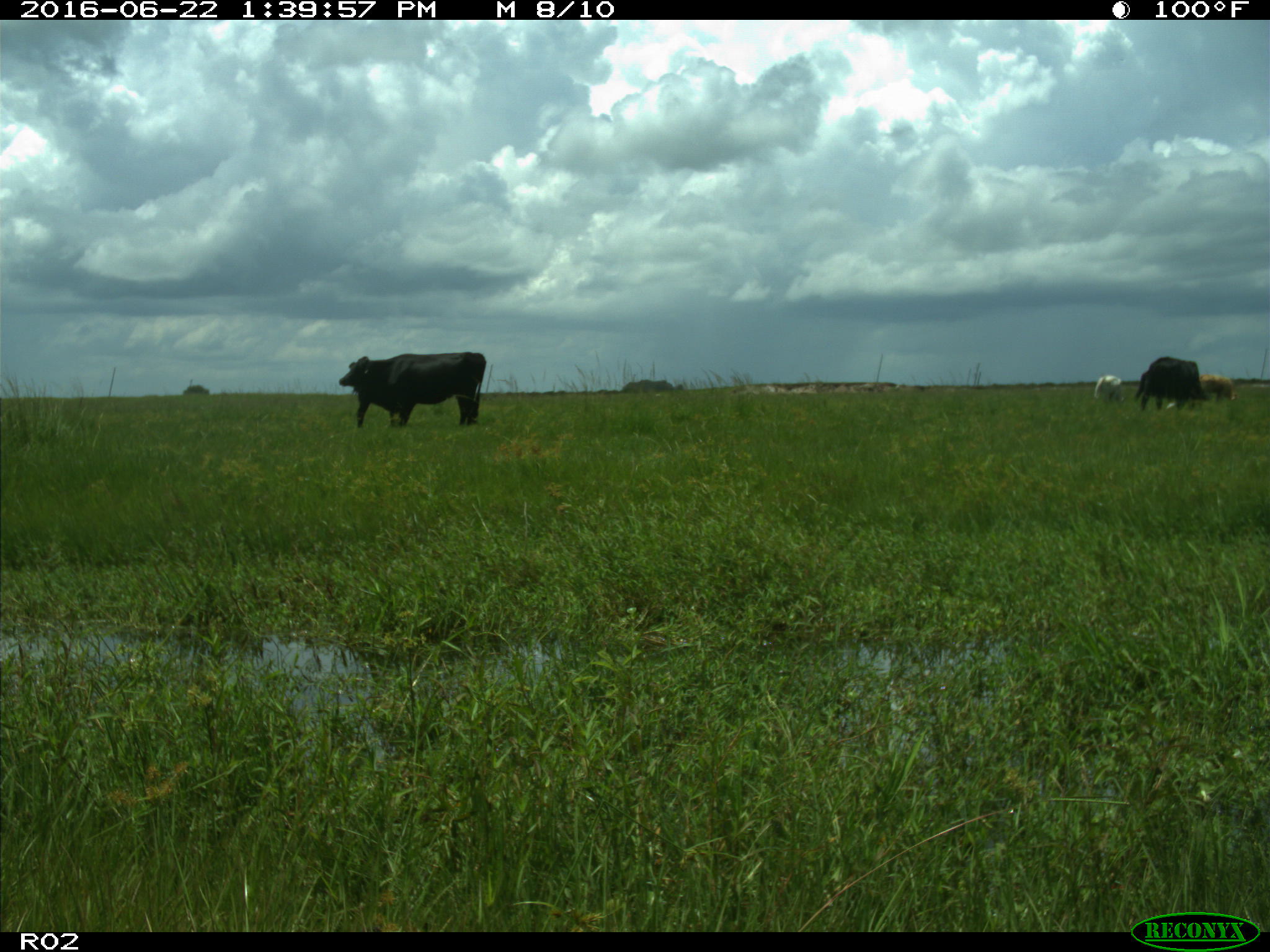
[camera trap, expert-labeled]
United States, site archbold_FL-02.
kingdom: Animalia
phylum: Chordata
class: Mammalia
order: Artiodactyla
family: Bovidae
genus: Bos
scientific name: Bos taurus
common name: domestic cow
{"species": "Bos taurus (domestic cow)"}